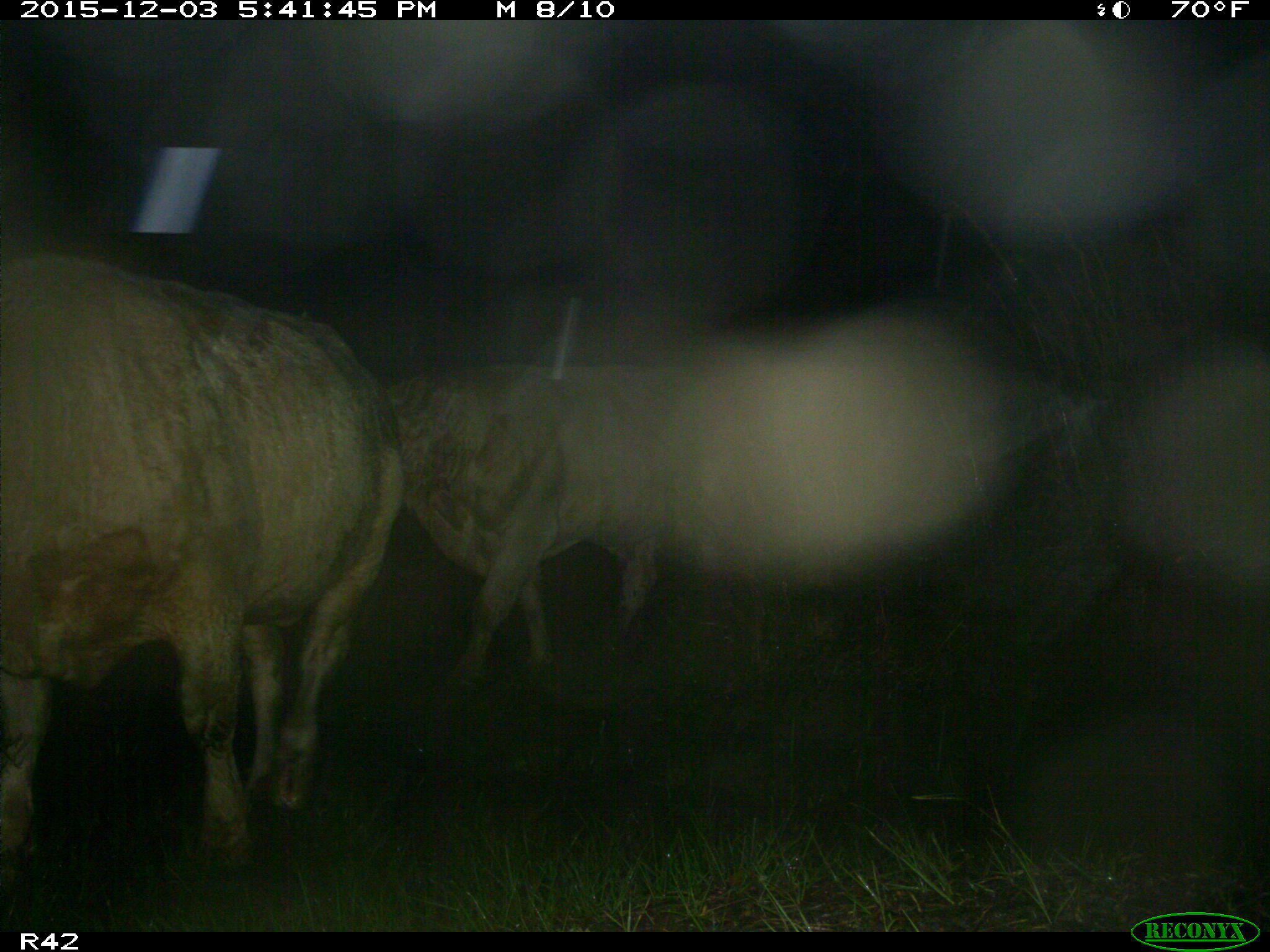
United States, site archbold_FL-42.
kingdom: Animalia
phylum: Chordata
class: Mammalia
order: Artiodactyla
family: Bovidae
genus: Bos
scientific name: Bos taurus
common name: domestic cow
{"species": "Bos taurus (domestic cow)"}